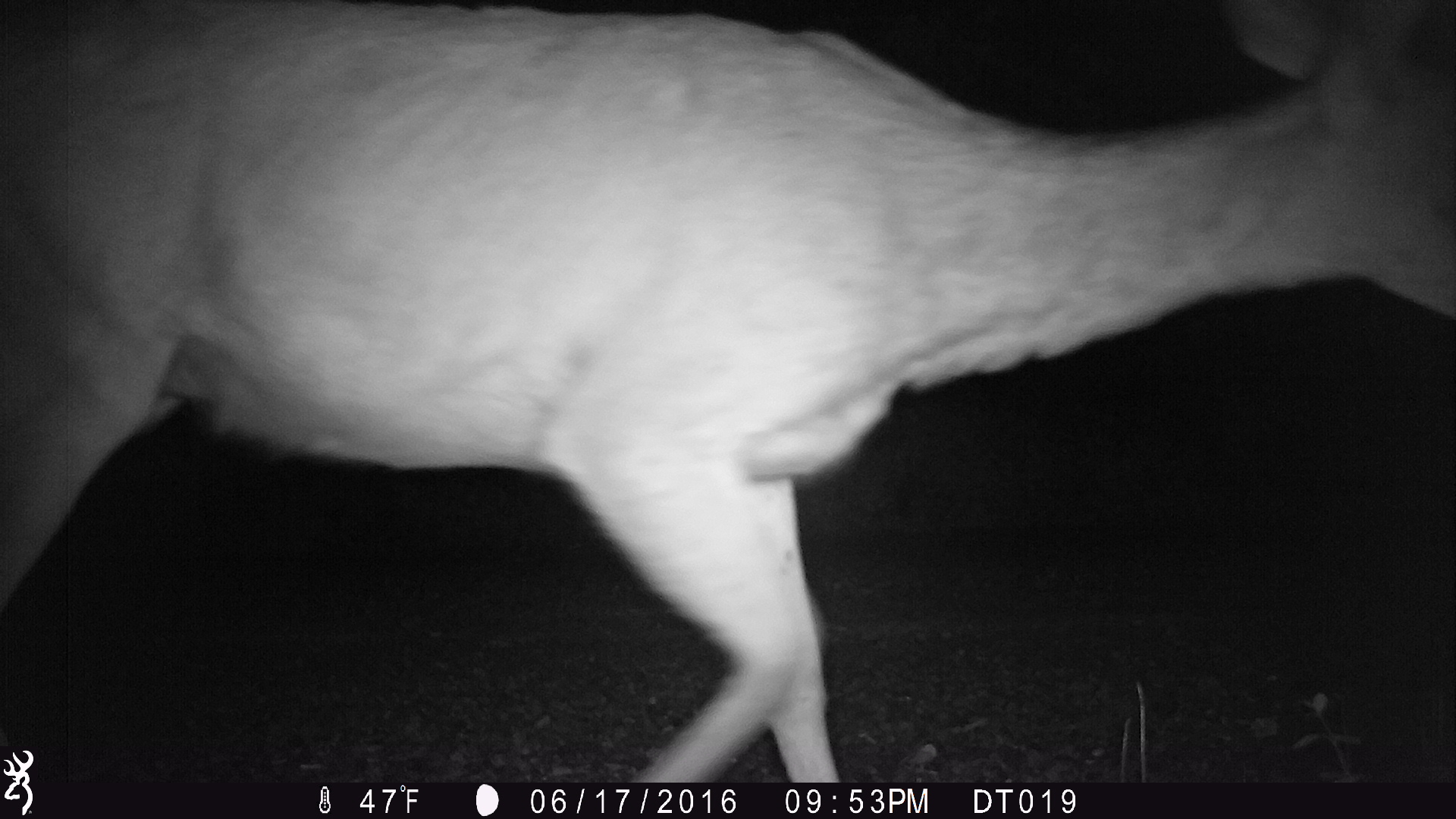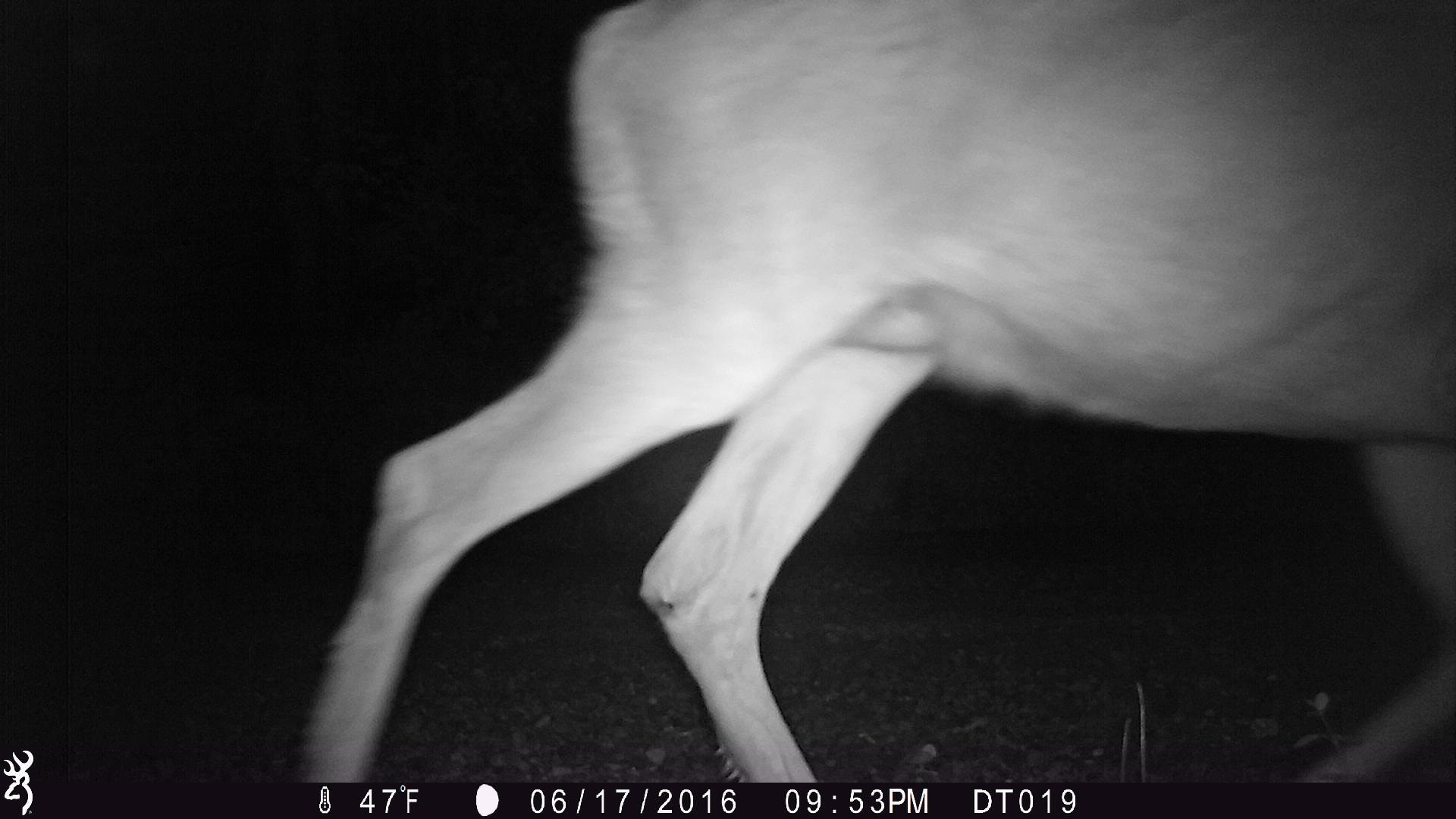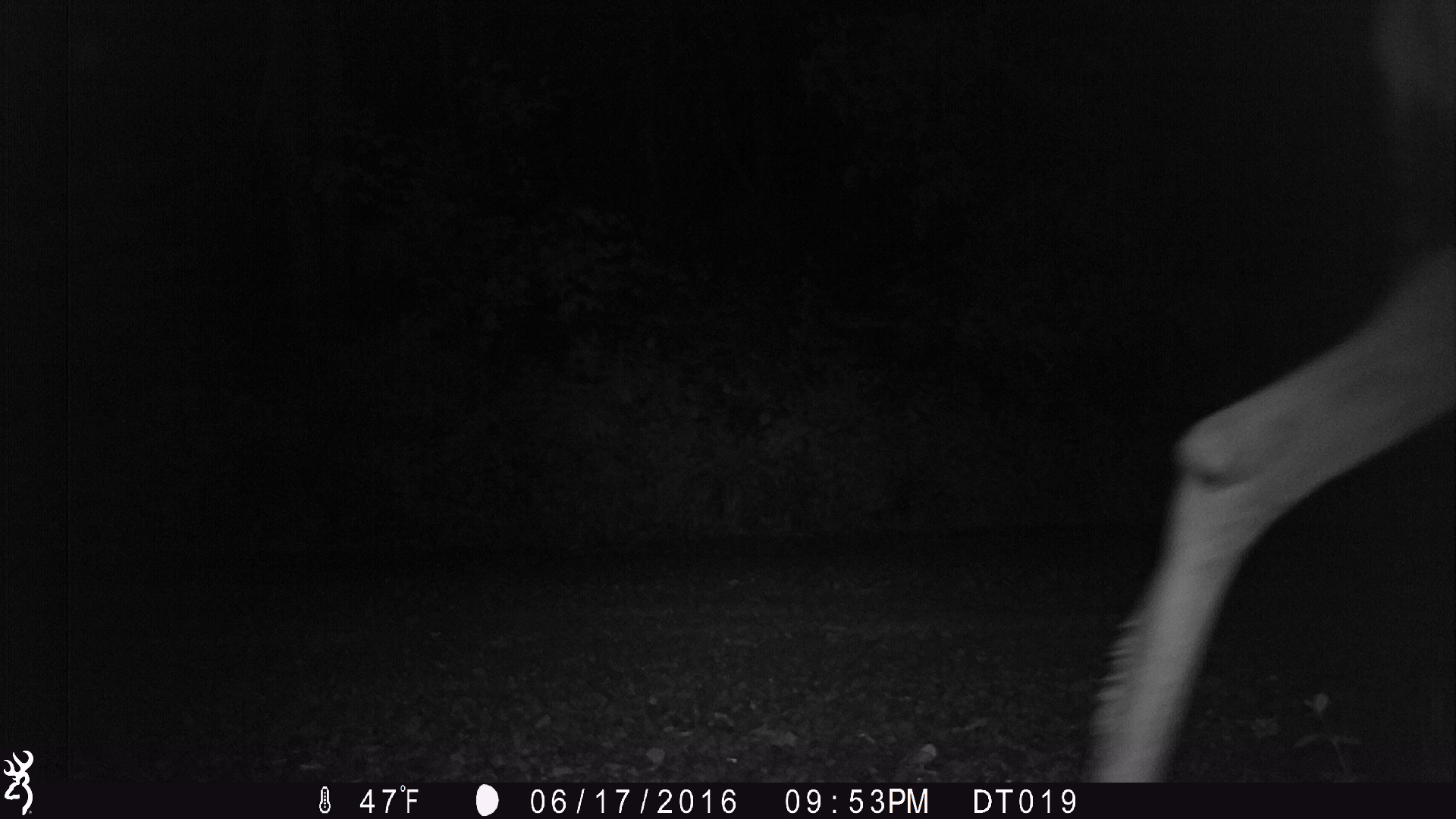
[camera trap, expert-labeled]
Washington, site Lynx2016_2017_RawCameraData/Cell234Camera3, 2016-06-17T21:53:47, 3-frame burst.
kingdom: Animalia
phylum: Chordata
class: Mammalia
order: Artiodactyla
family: Cervidae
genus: Odocoileus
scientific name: Odocoileus hemionus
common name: mule deer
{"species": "Odocoileus hemionus (mule deer)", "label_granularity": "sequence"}